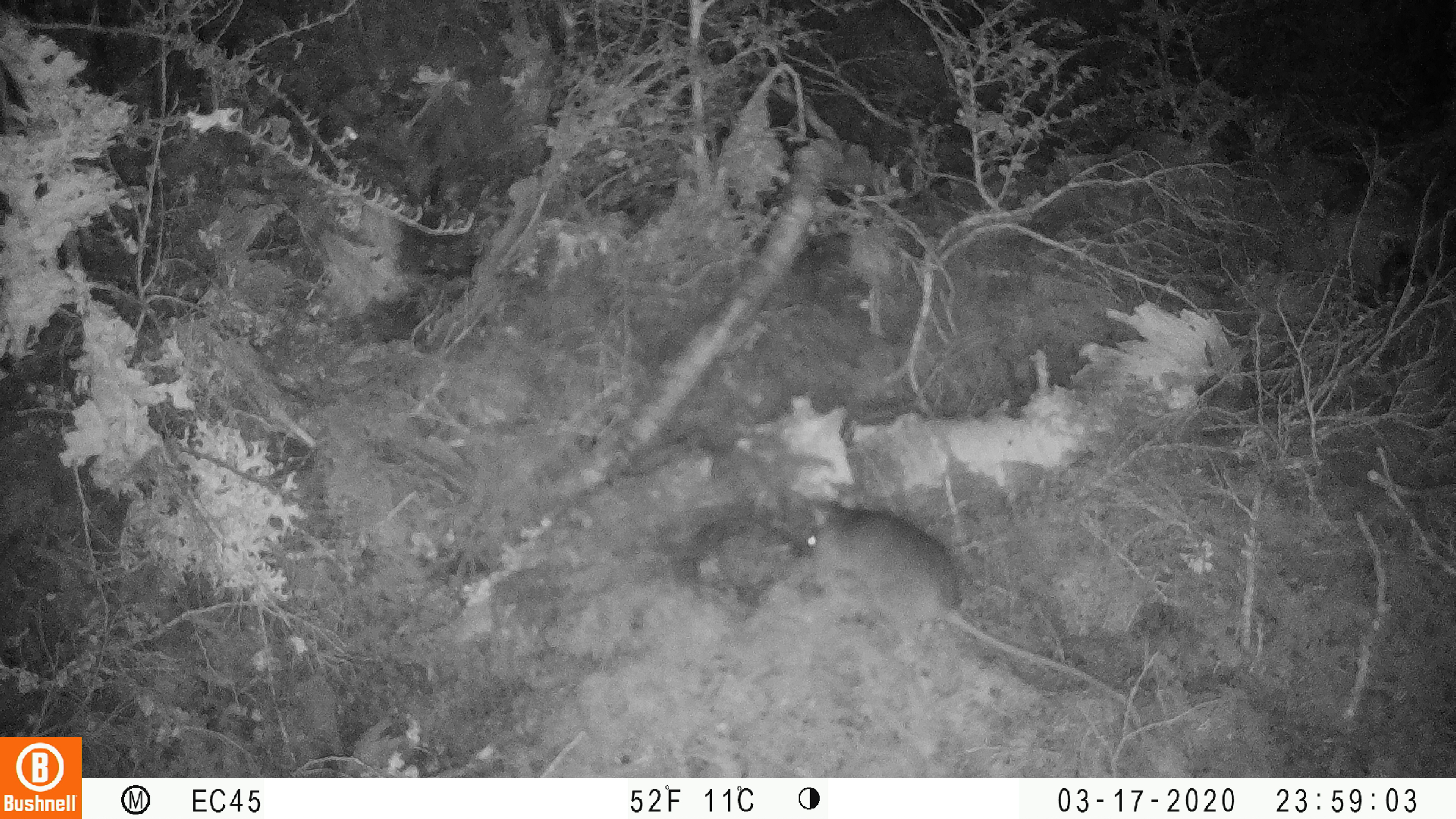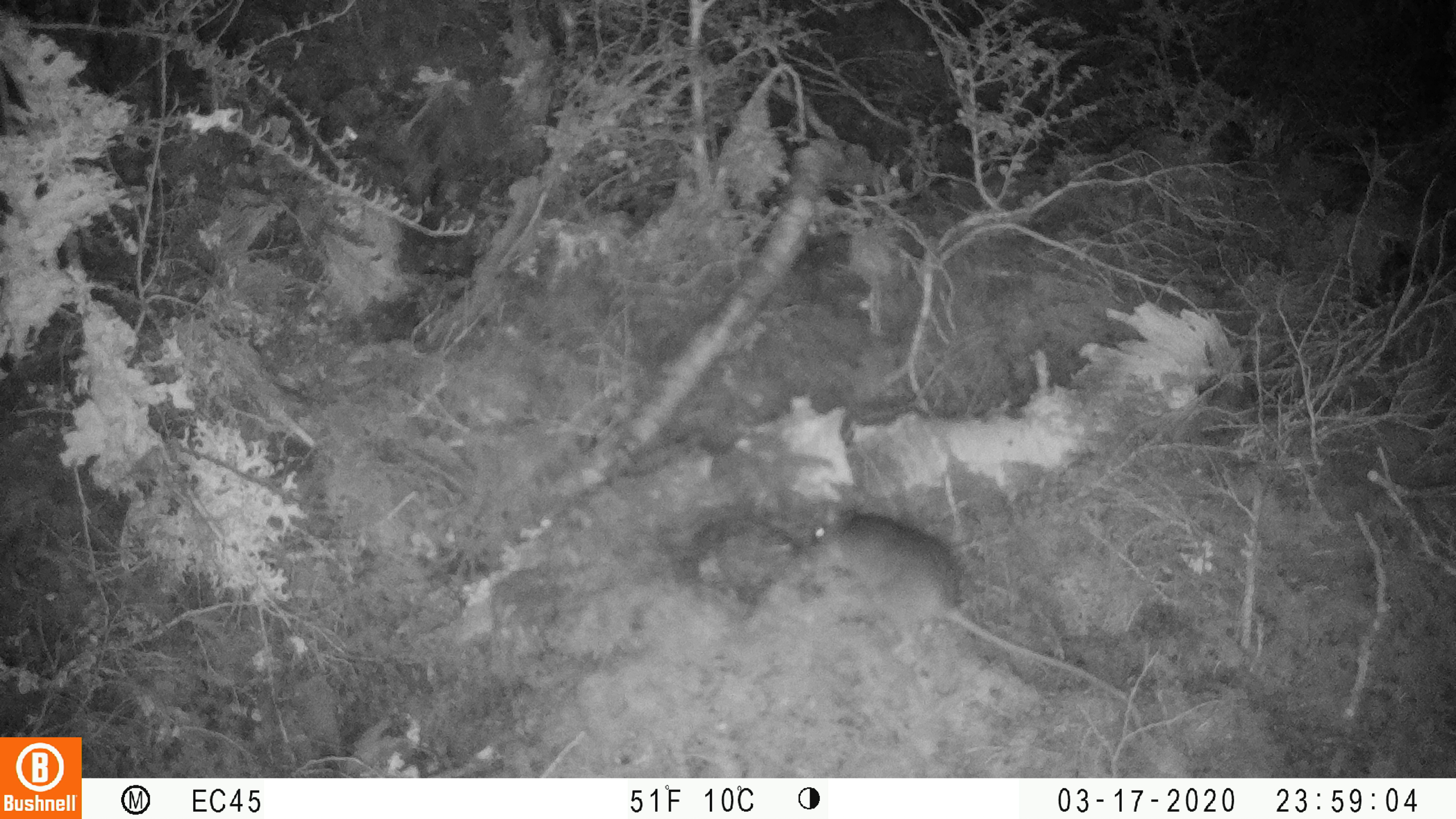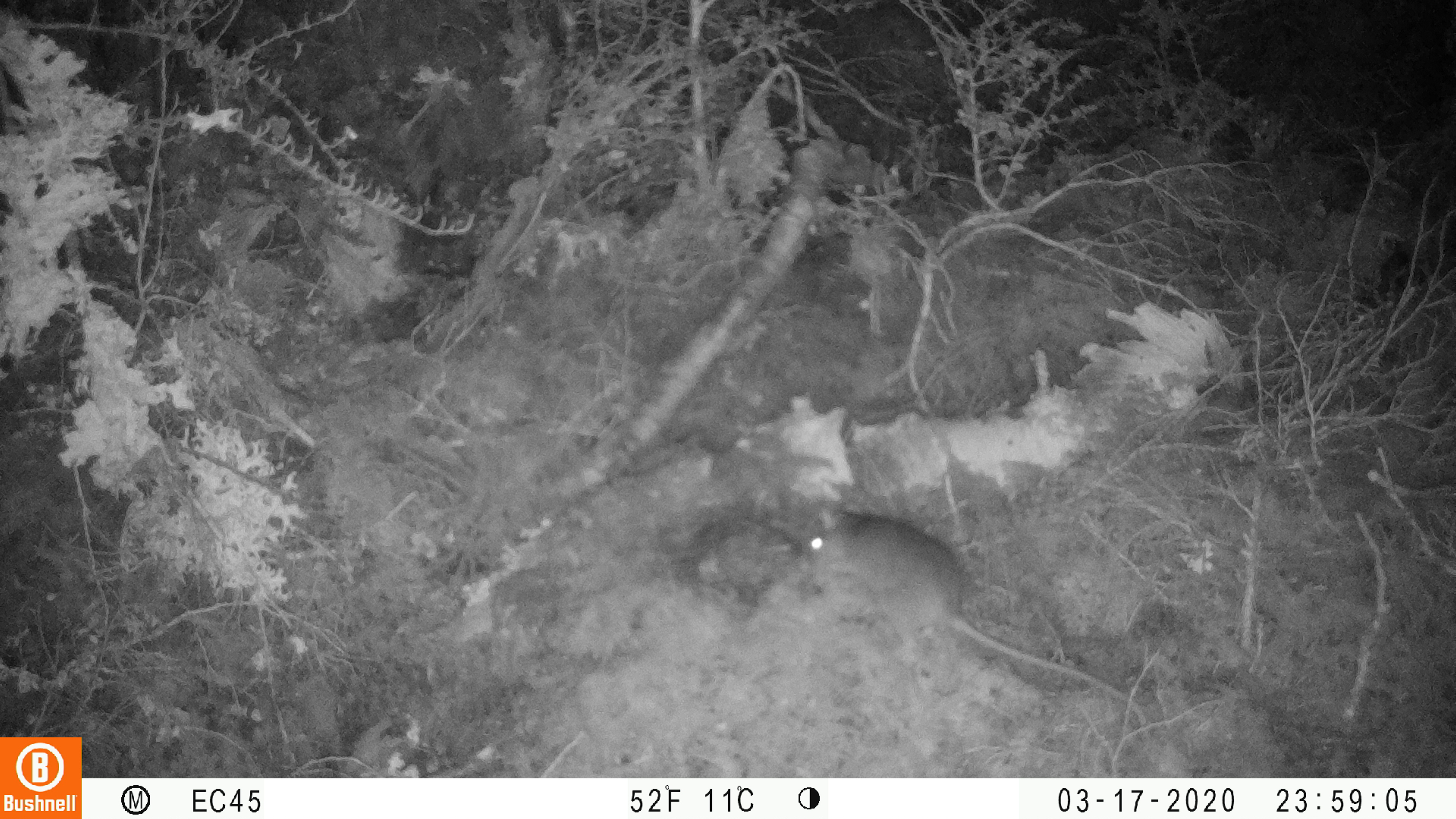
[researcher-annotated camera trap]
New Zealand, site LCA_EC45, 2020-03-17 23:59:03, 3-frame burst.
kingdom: Animalia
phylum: Chordata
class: Mammalia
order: Rodentia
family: Muridae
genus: Rattus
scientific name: Rattus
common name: rat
Rat (Rattus).